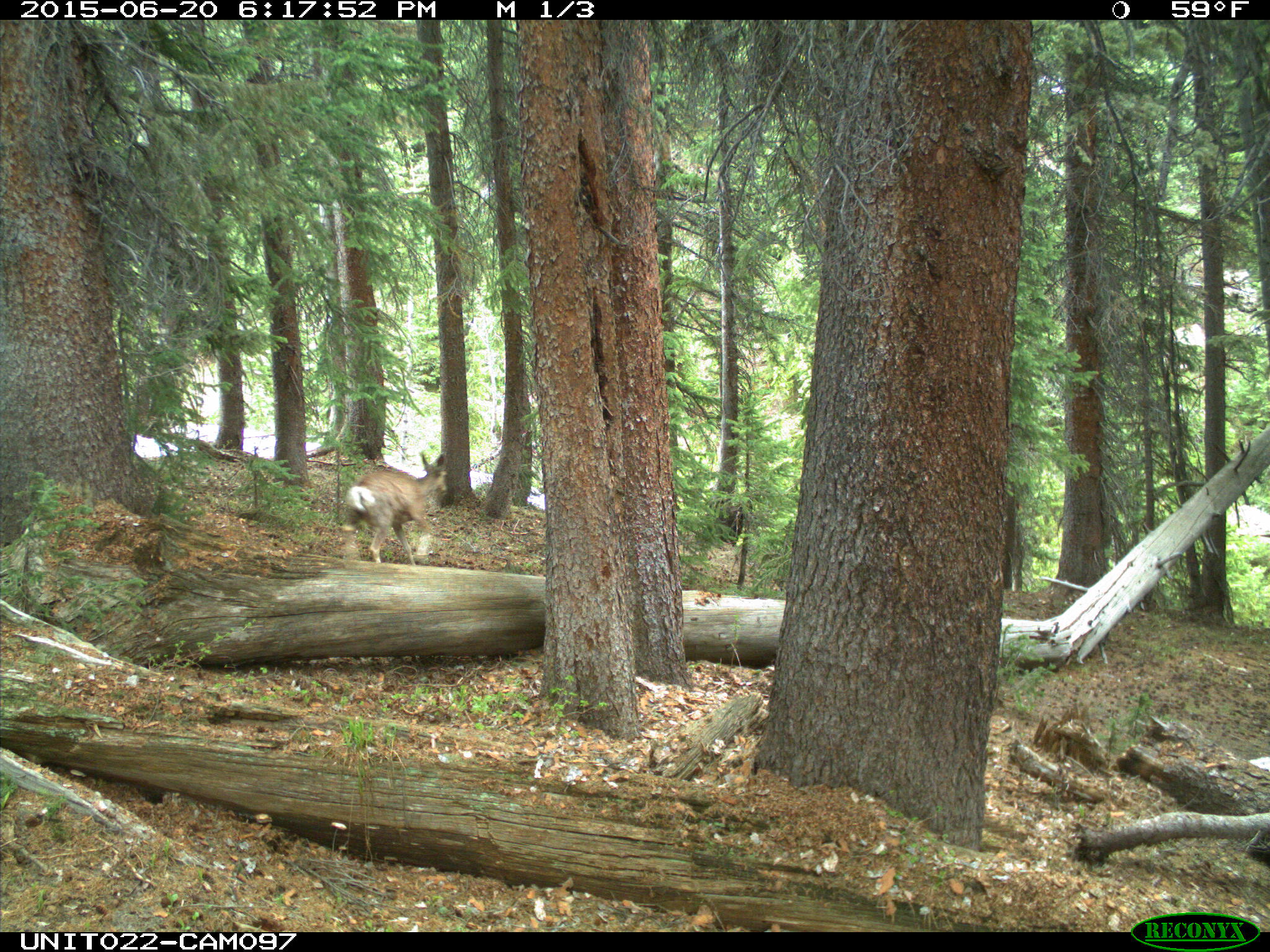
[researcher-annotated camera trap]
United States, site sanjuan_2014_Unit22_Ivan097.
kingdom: Animalia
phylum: Chordata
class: Mammalia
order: Artiodactyla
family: Cervidae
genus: Odocoileus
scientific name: Odocoileus hemionus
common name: mule deer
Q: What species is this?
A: Odocoileus hemionus (mule deer).